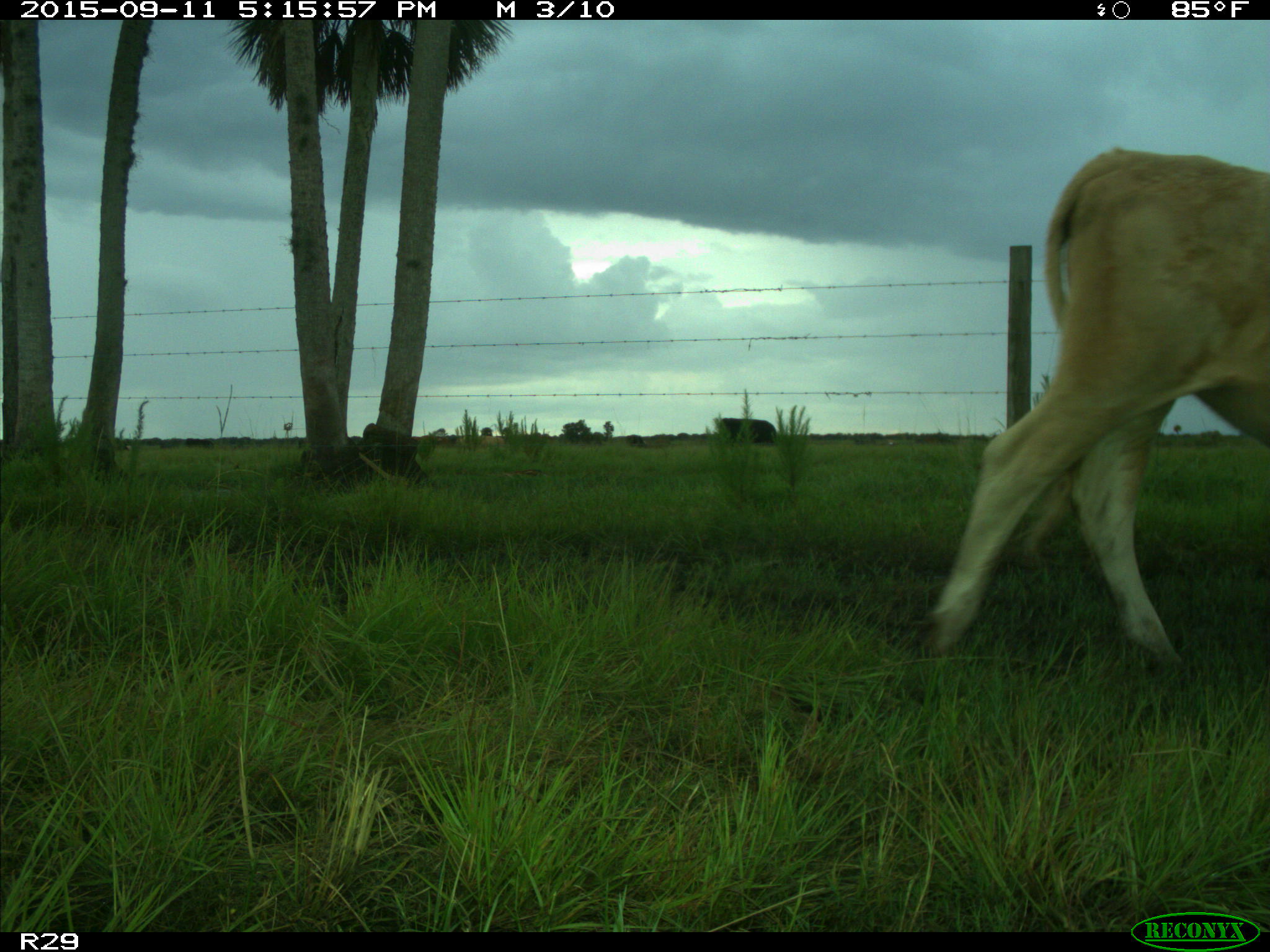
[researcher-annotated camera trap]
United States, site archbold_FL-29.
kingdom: Animalia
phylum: Chordata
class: Mammalia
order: Artiodactyla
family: Bovidae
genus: Bos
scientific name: Bos taurus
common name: domestic cow